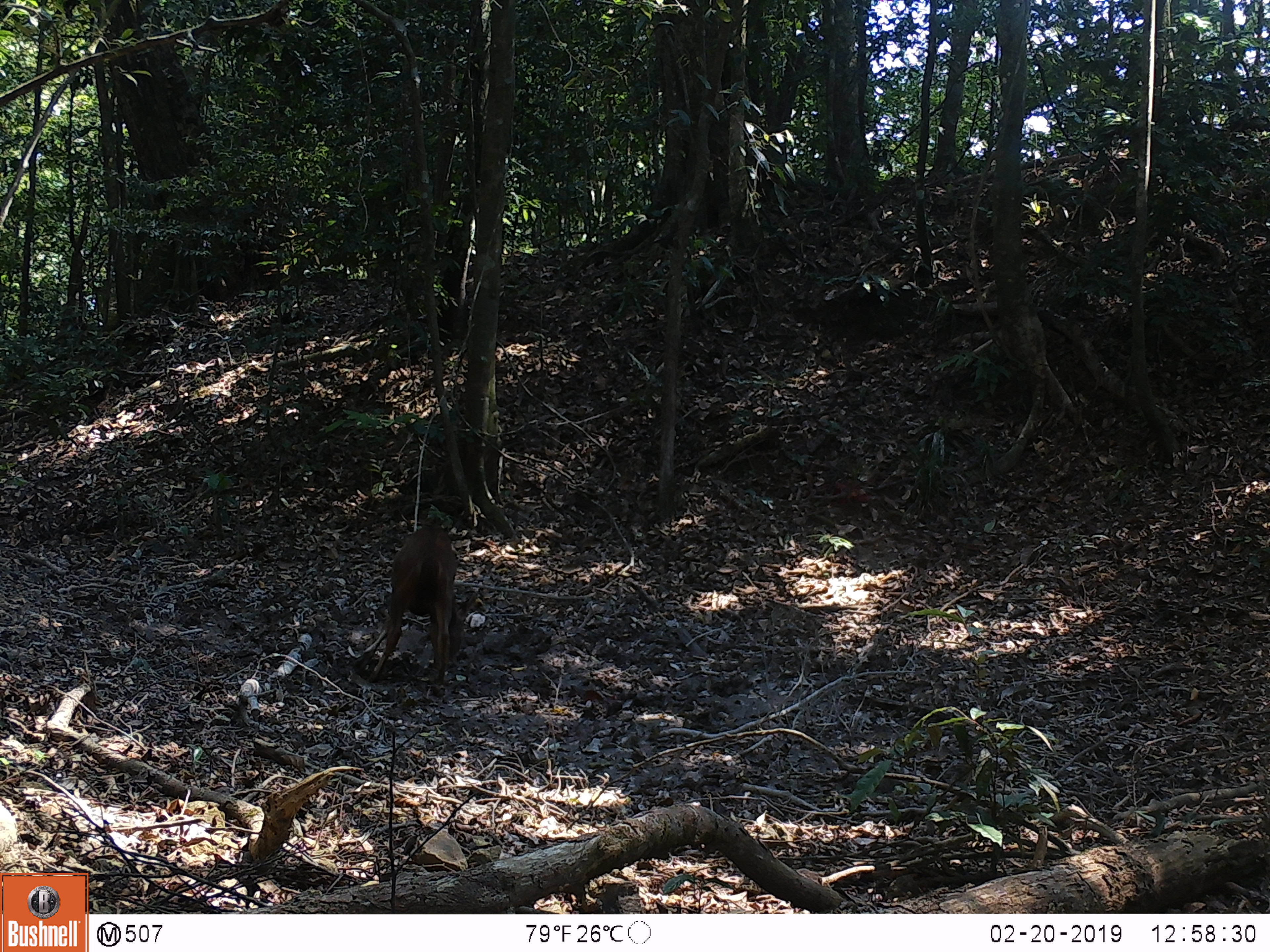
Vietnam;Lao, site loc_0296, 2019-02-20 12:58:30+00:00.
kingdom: Animalia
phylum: Chordata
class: Mammalia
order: Artiodactyla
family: Cervidae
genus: Rusa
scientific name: Rusa unicolor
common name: sambar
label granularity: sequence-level